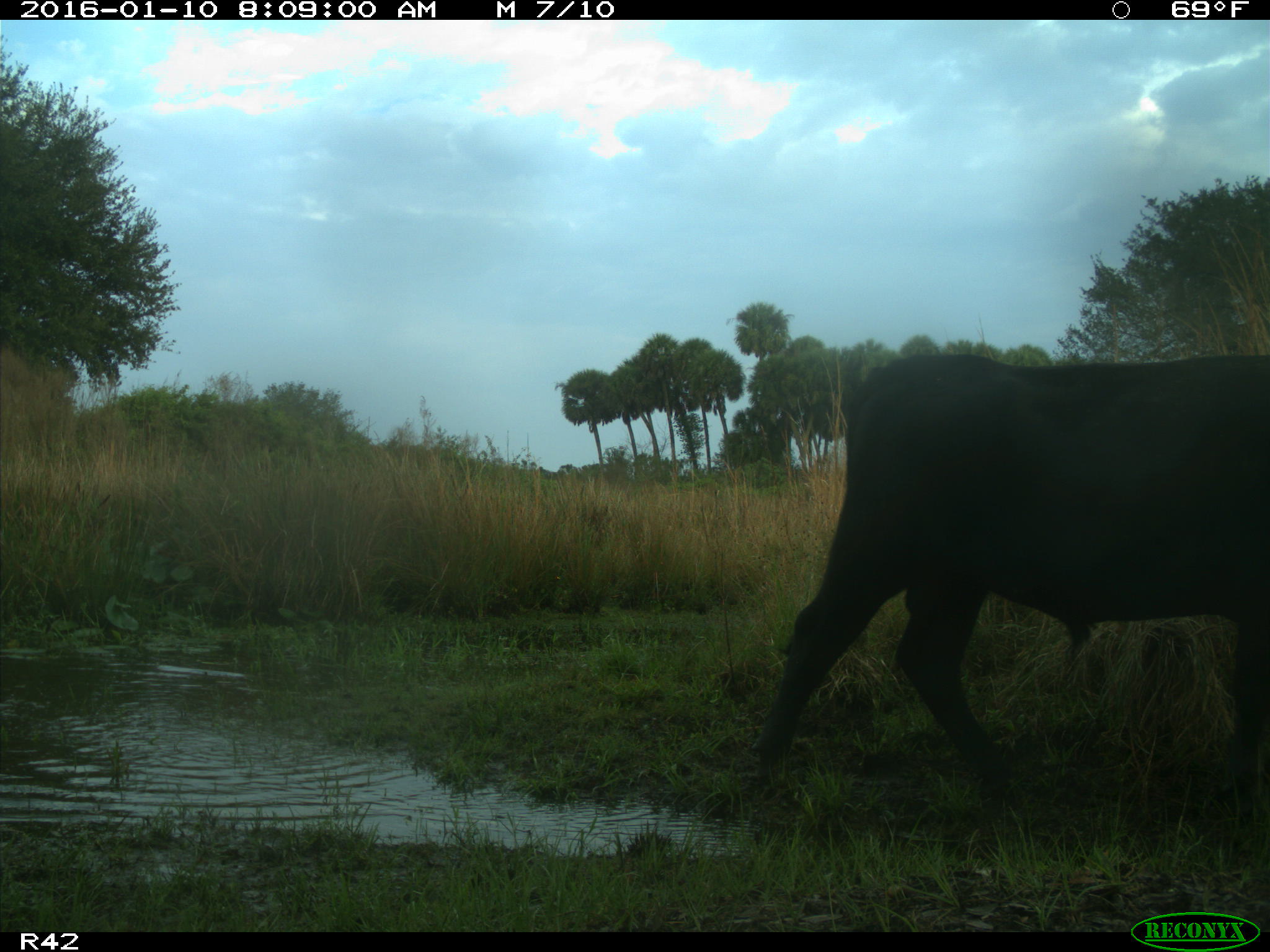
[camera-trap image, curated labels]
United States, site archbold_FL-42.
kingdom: Animalia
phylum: Chordata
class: Mammalia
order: Artiodactyla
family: Bovidae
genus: Bos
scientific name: Bos taurus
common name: domestic cow